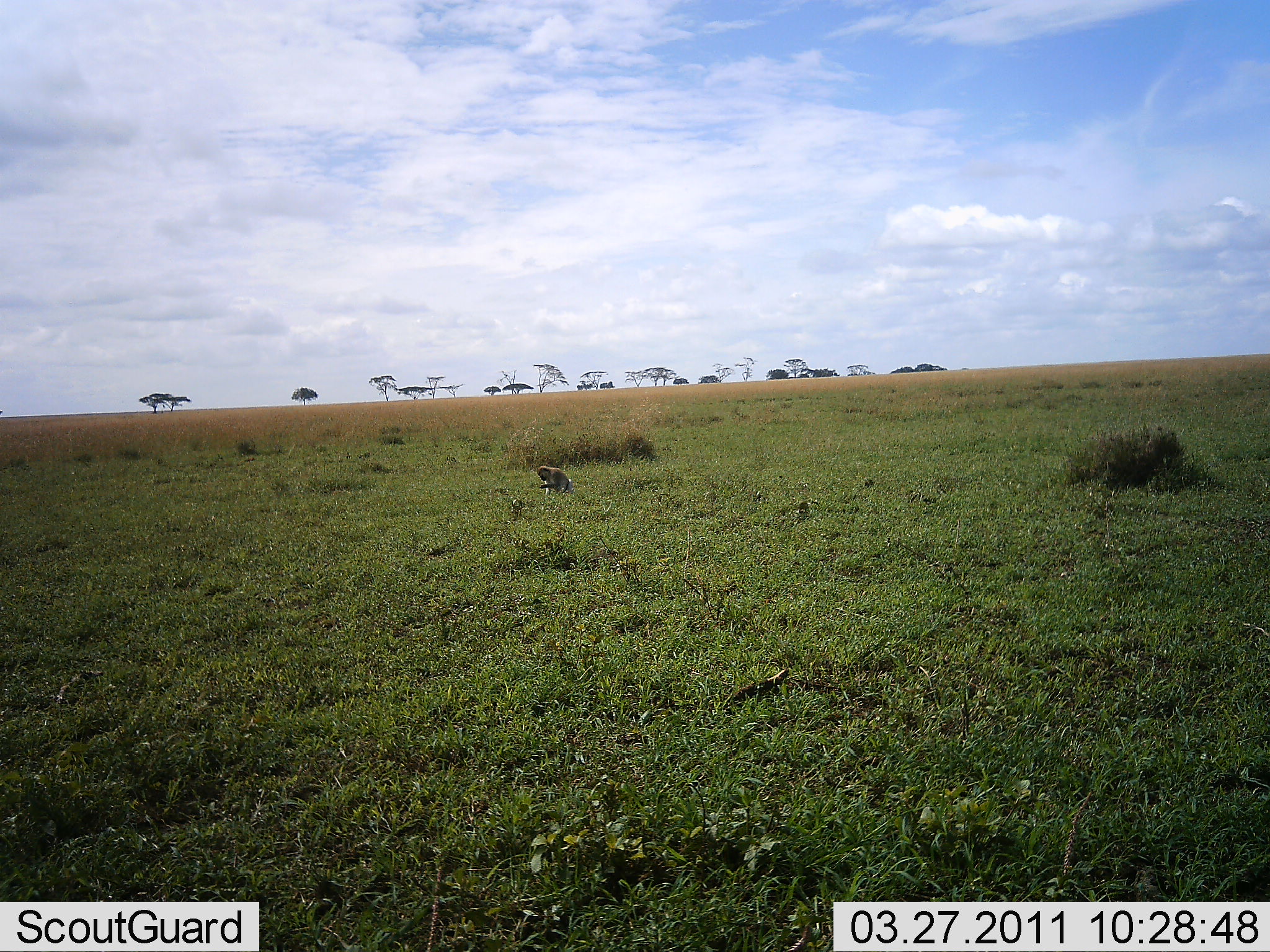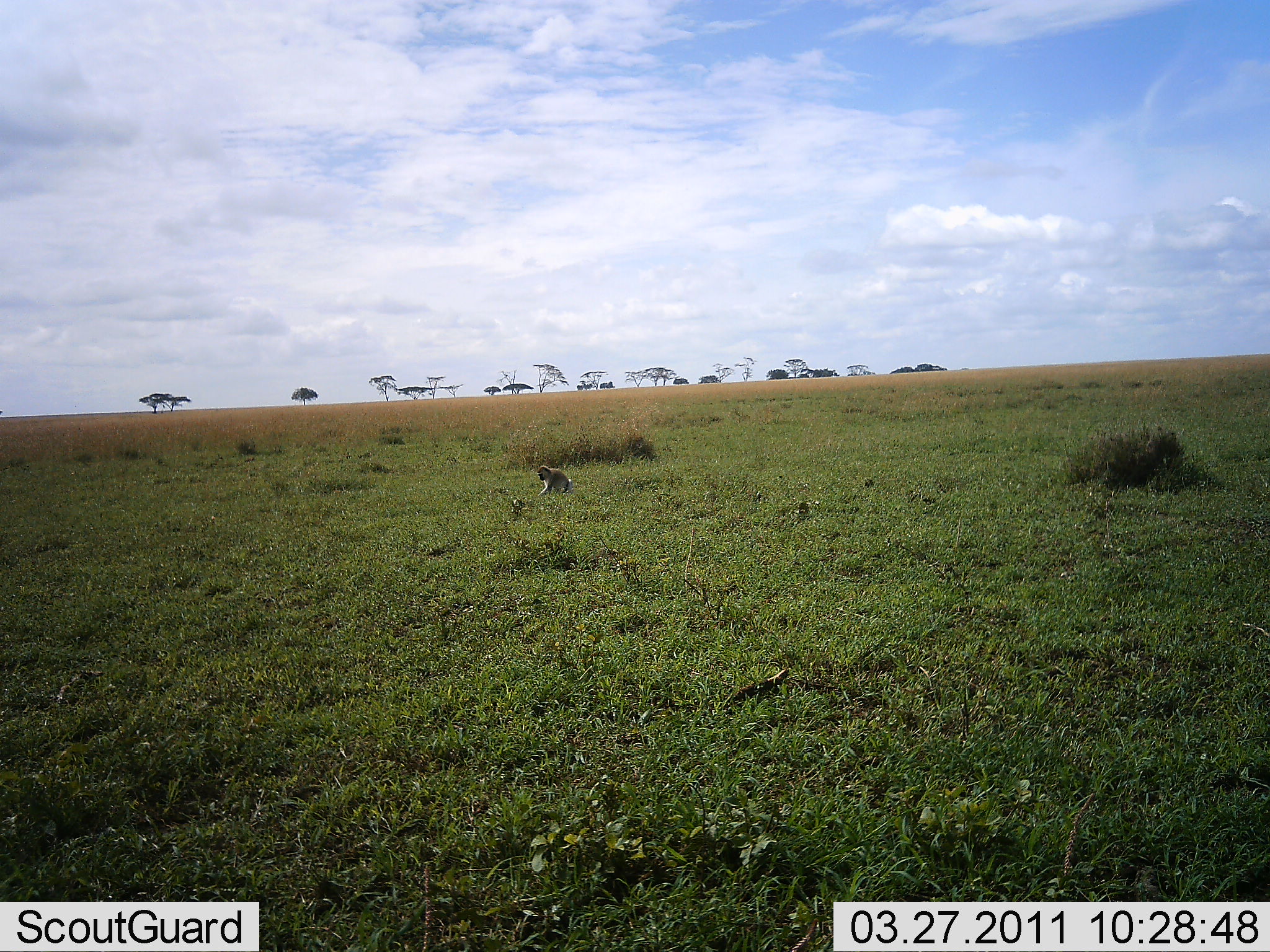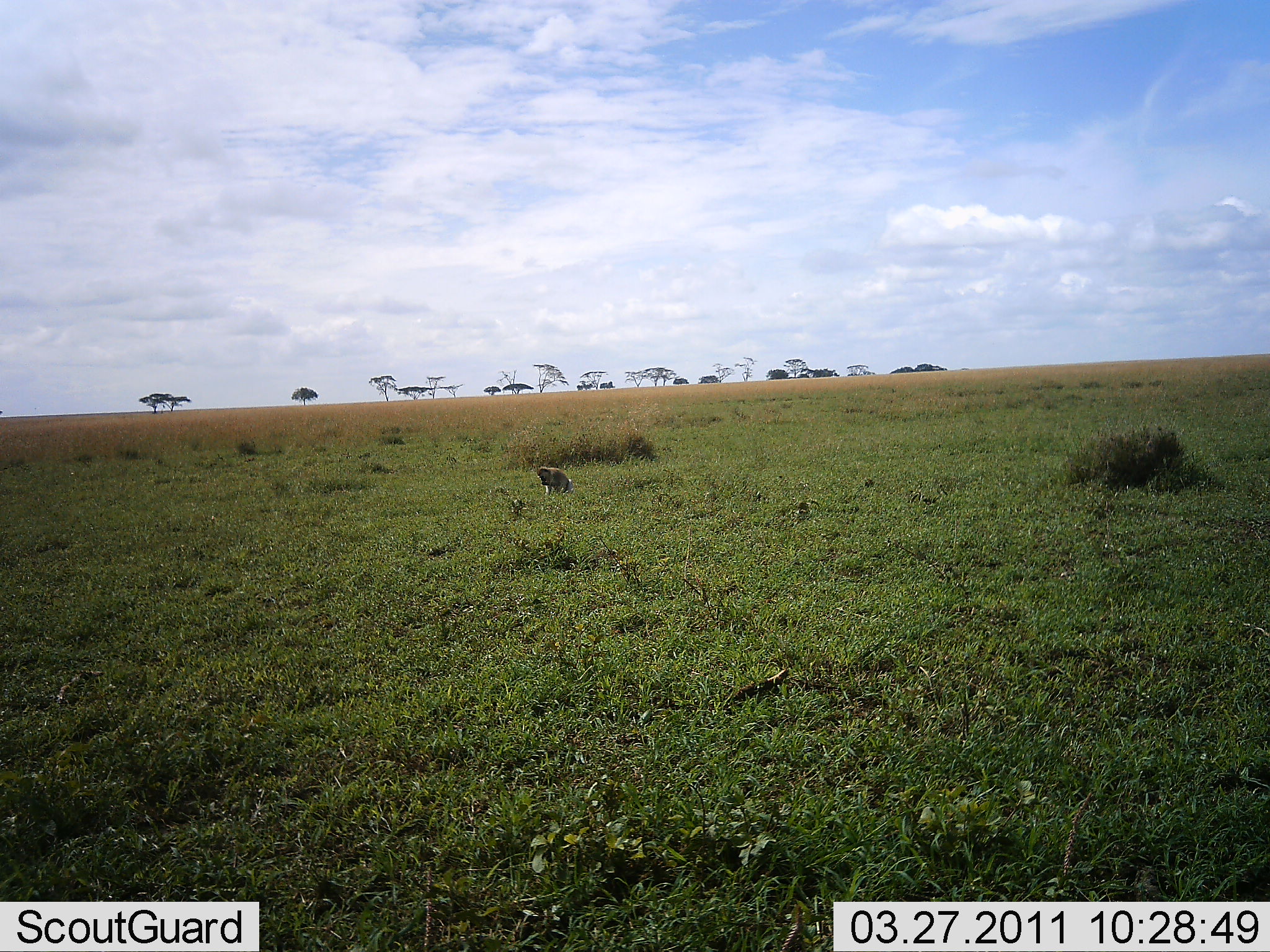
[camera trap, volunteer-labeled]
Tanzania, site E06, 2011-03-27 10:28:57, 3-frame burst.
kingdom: Animalia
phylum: Chordata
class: Mammalia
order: Primates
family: Cercopithecidae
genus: Chlorocebus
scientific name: Chlorocebus pygerythrus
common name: vervet monkey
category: monkeyvervet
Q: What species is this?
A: Monkeyvervet (vervet monkey) (Chlorocebus pygerythrus).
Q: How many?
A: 1.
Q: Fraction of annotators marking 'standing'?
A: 0%.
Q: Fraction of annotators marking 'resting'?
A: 18%.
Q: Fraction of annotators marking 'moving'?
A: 0%.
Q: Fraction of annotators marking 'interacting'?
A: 18%.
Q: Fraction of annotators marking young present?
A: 0%.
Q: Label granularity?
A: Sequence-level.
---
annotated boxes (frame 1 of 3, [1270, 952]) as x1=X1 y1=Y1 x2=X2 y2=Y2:
animal: x1=536 y1=465 x2=574 y2=500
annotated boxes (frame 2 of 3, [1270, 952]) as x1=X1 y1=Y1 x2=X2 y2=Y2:
animal: x1=536 y1=465 x2=572 y2=498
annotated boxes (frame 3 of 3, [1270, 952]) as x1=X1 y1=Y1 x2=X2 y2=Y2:
animal: x1=534 y1=466 x2=572 y2=497